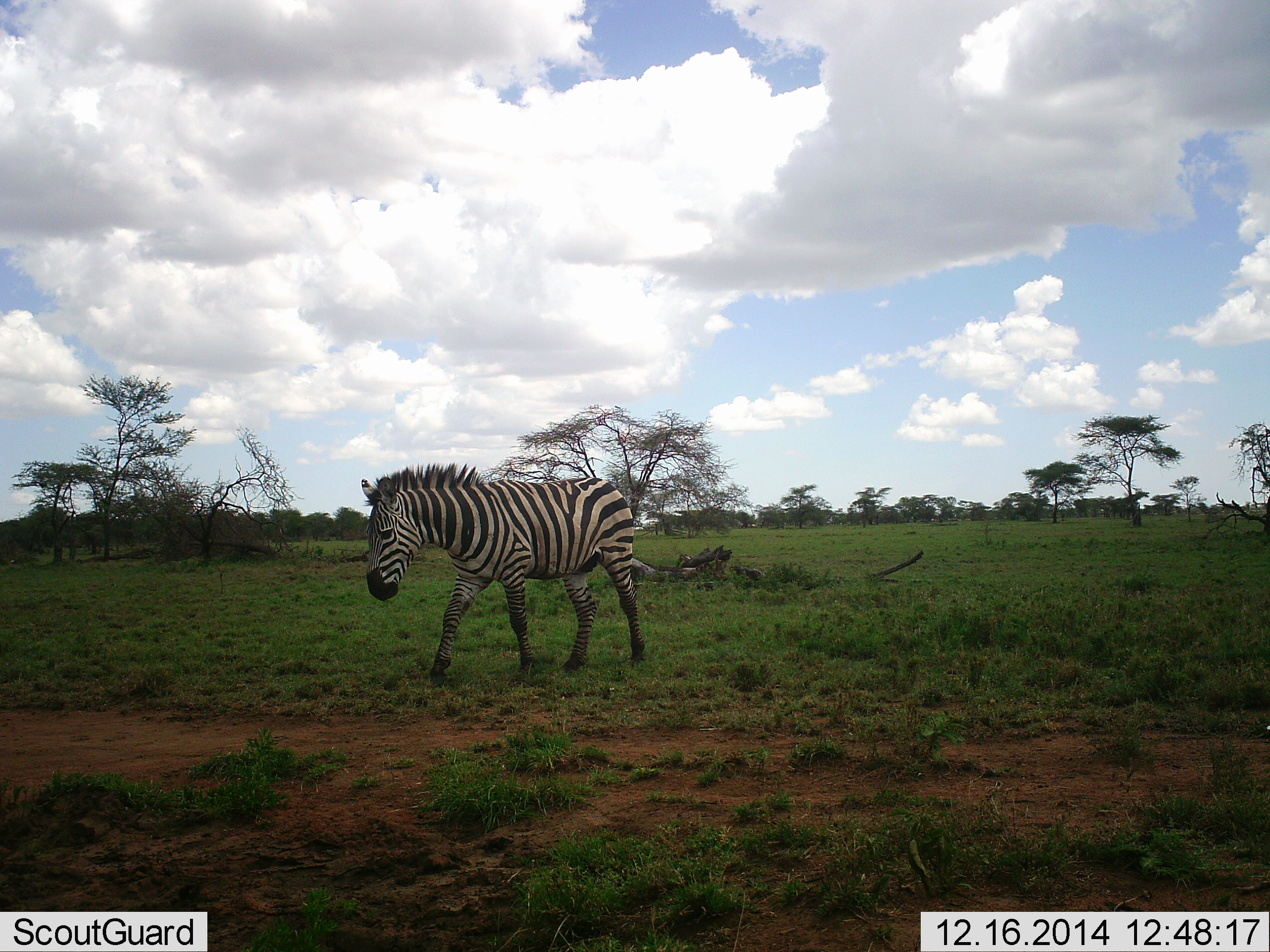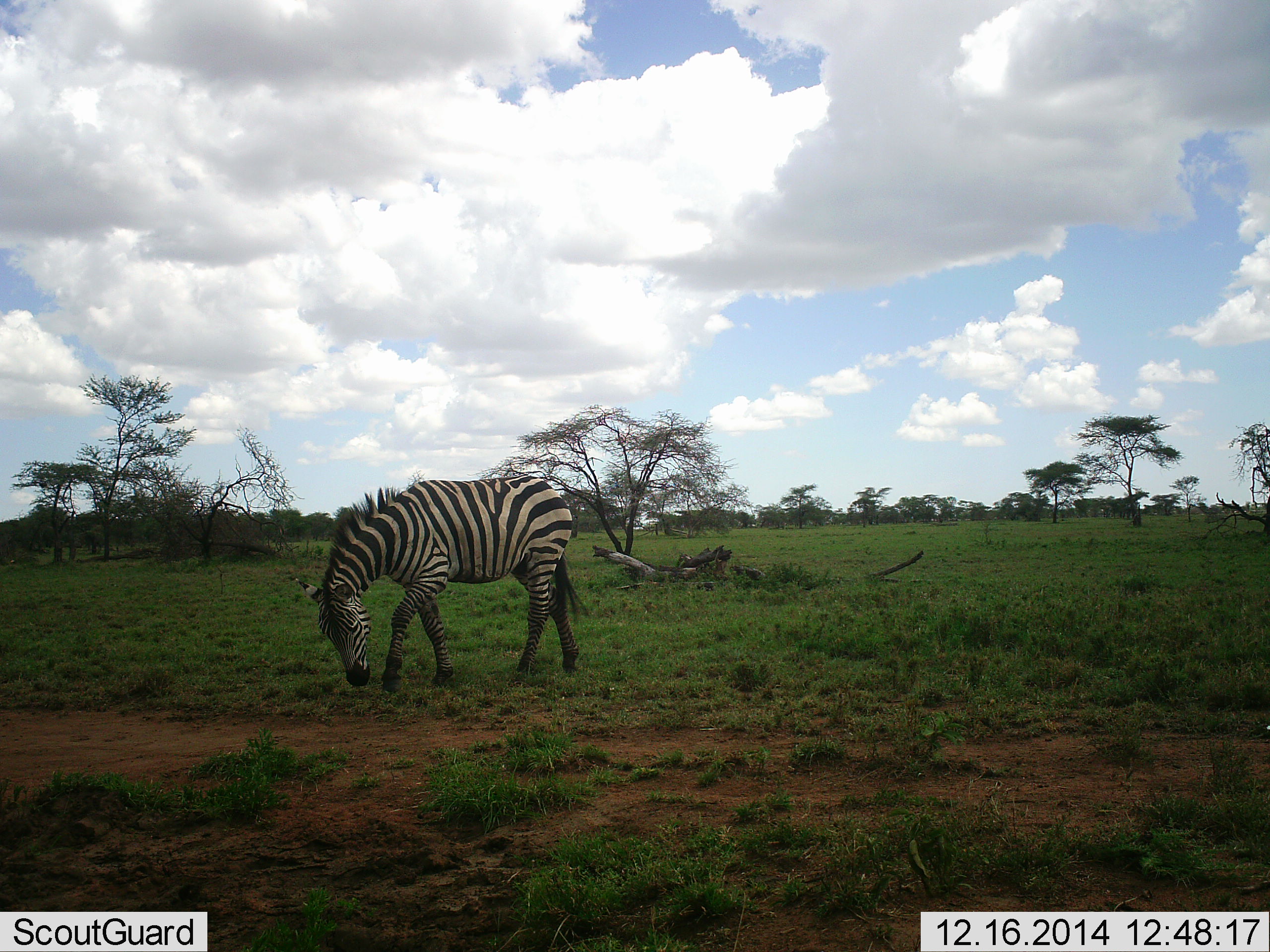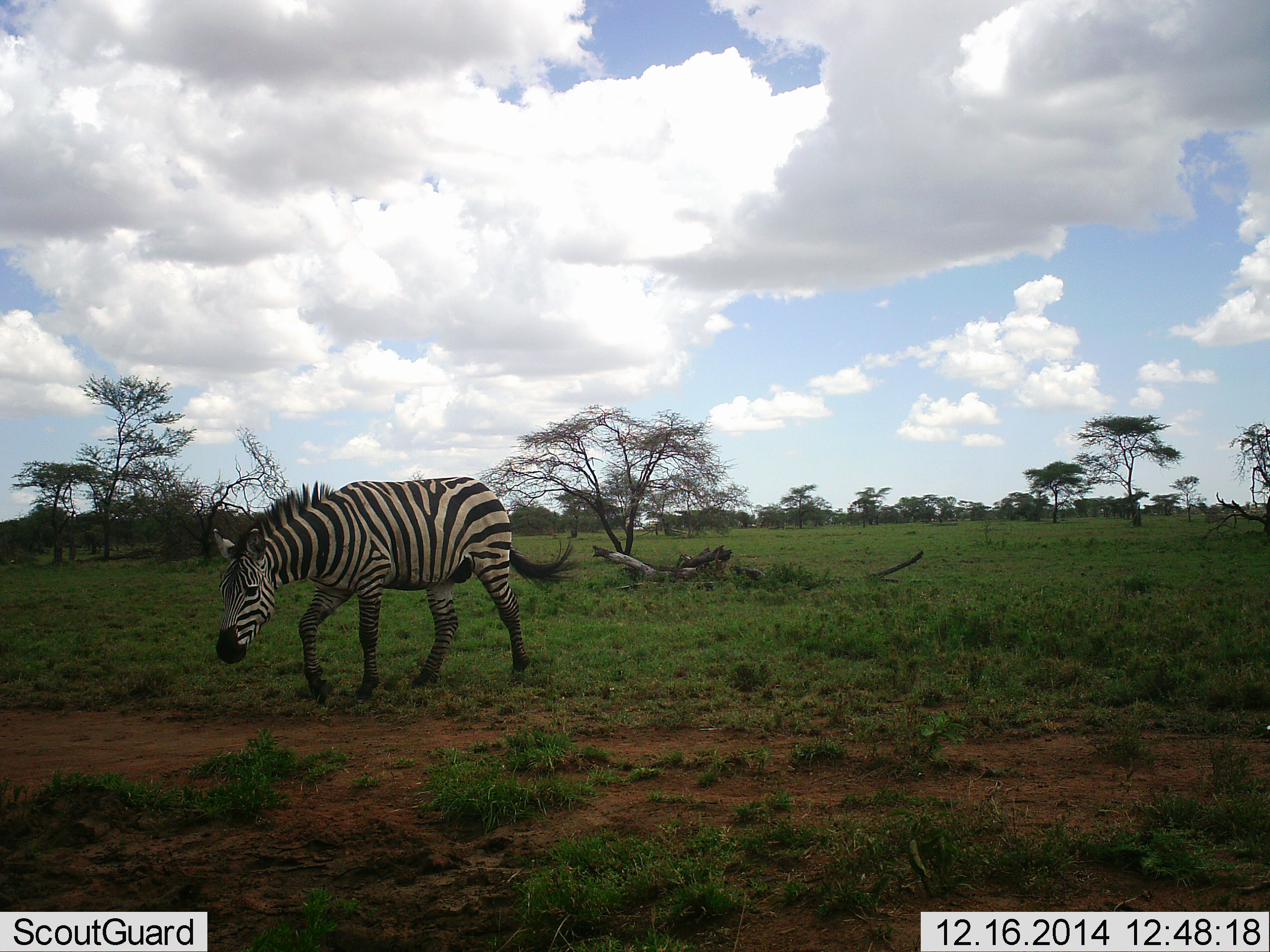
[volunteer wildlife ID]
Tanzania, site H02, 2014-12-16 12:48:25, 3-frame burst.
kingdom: Animalia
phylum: Chordata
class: Mammalia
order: Perissodactyla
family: Equidae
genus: Equus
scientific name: Equus quagga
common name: plains zebra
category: zebra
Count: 1.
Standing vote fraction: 0%.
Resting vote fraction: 0%.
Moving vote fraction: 80%.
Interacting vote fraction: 0%.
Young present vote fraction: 0%.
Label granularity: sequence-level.